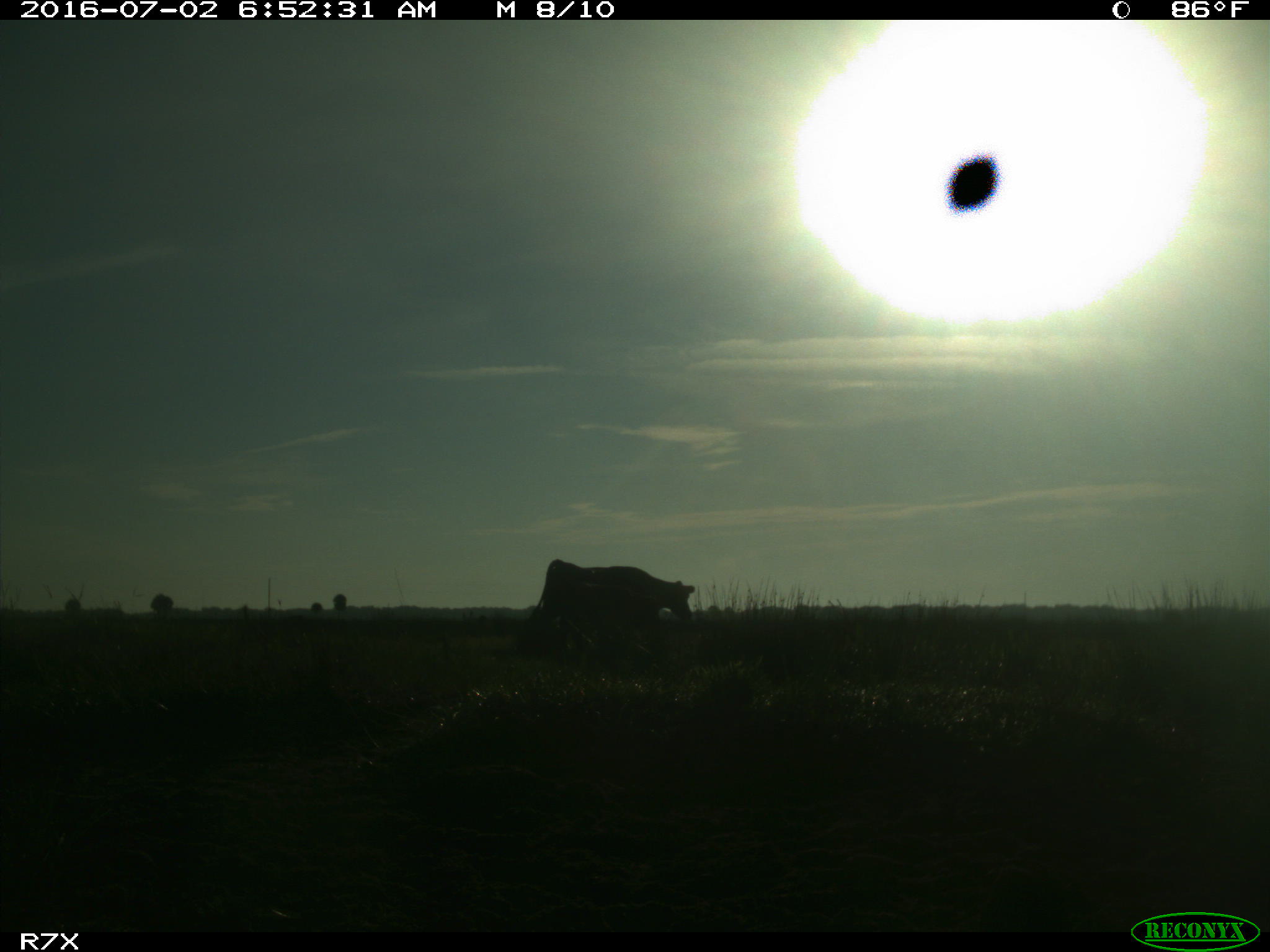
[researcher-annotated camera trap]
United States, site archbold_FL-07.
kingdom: Animalia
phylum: Chordata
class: Mammalia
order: Artiodactyla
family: Bovidae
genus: Bos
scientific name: Bos taurus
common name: domestic cow